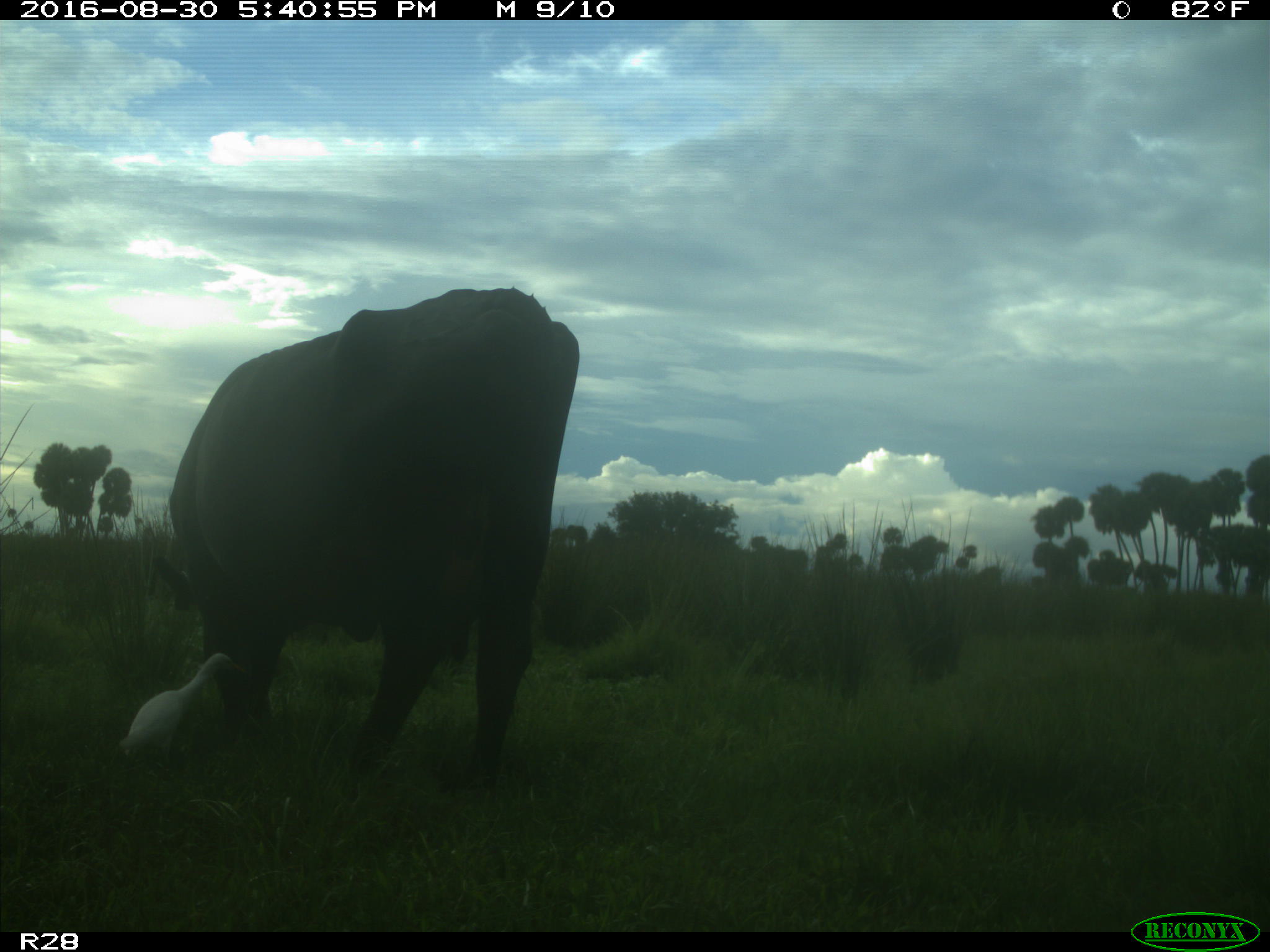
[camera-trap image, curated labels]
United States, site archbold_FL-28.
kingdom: Animalia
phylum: Chordata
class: Mammalia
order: Artiodactyla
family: Bovidae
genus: Bos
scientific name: Bos taurus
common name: domestic cow